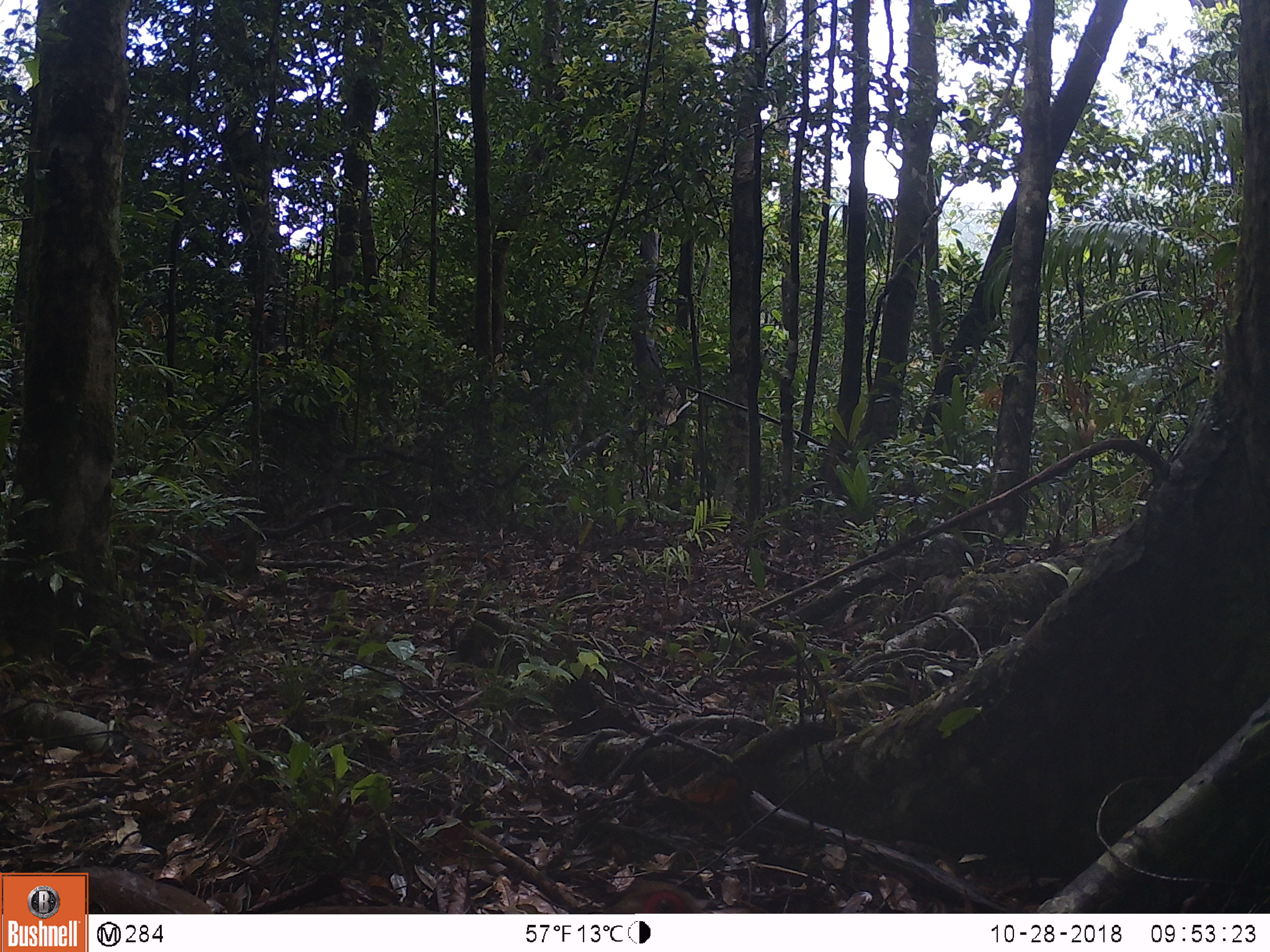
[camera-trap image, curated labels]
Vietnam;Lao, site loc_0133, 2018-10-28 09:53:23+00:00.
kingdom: Animalia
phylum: Chordata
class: Aves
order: Galliformes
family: Phasianidae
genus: Lophura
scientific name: Lophura nycthemera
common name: silver pheasant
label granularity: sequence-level